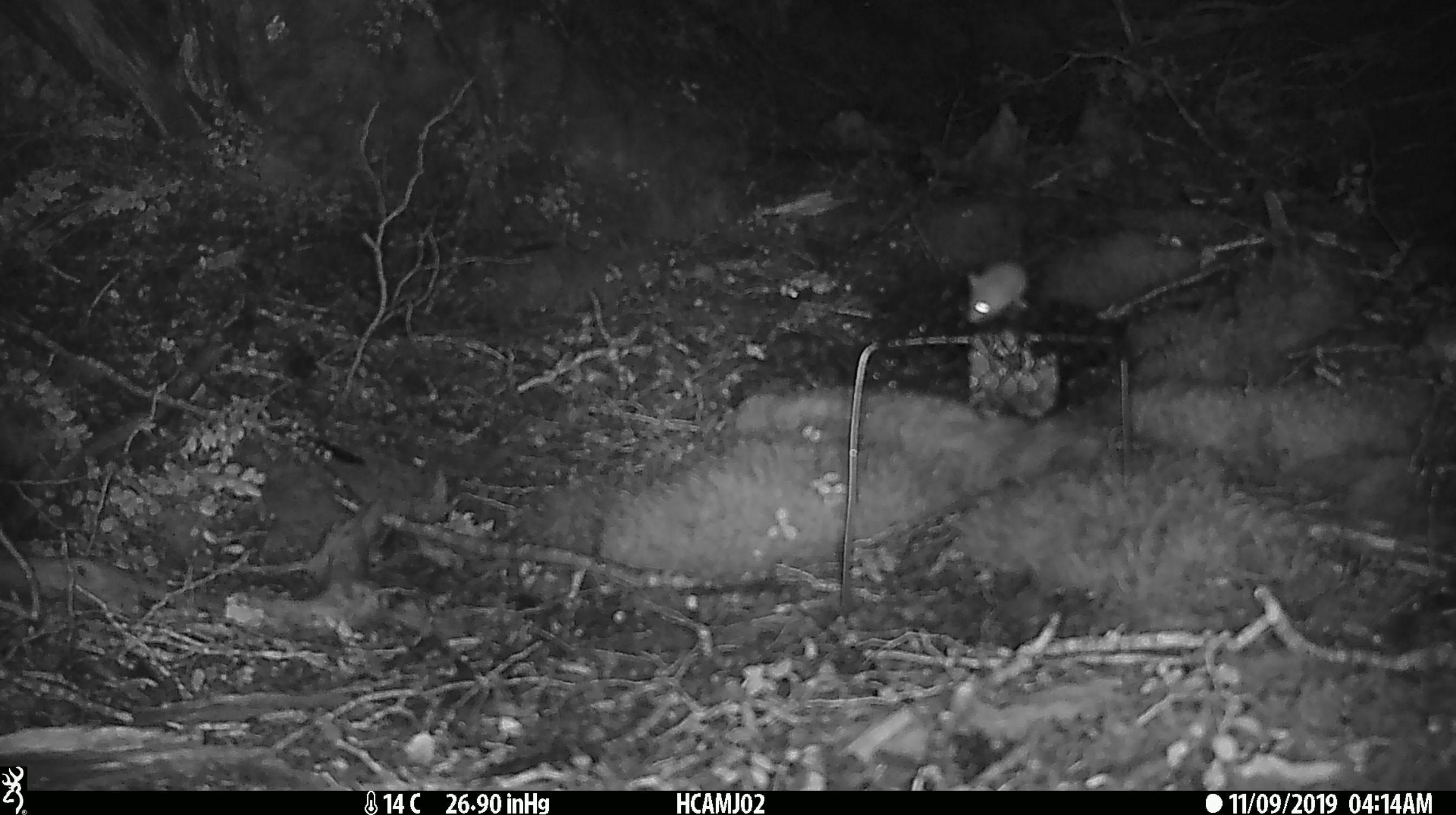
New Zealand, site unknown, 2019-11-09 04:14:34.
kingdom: Animalia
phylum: Chordata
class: Mammalia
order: Rodentia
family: Muridae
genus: Mus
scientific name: Mus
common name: mouse